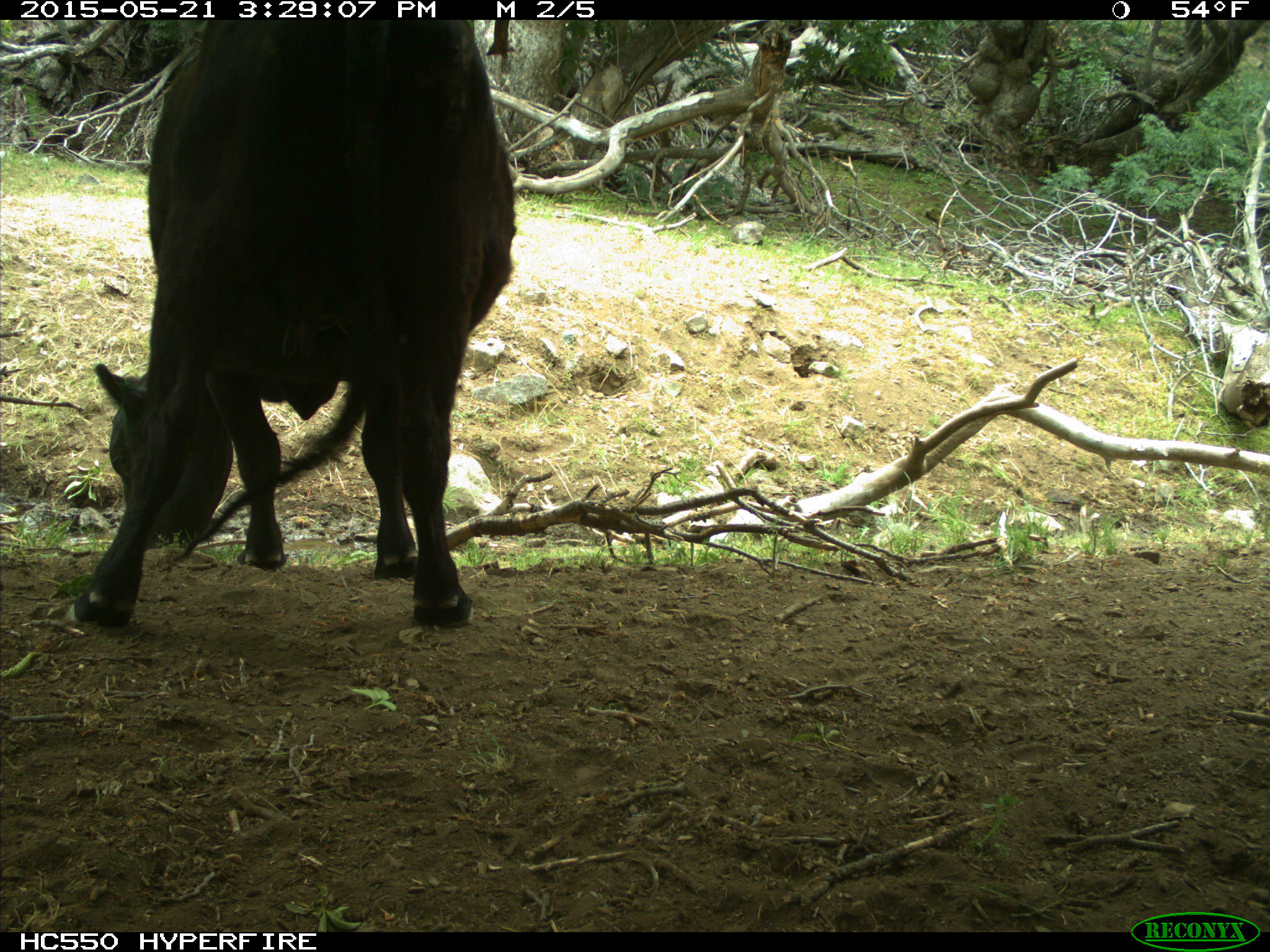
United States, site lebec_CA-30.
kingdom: Animalia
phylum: Chordata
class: Mammalia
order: Artiodactyla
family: Bovidae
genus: Bos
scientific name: Bos taurus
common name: domestic cow